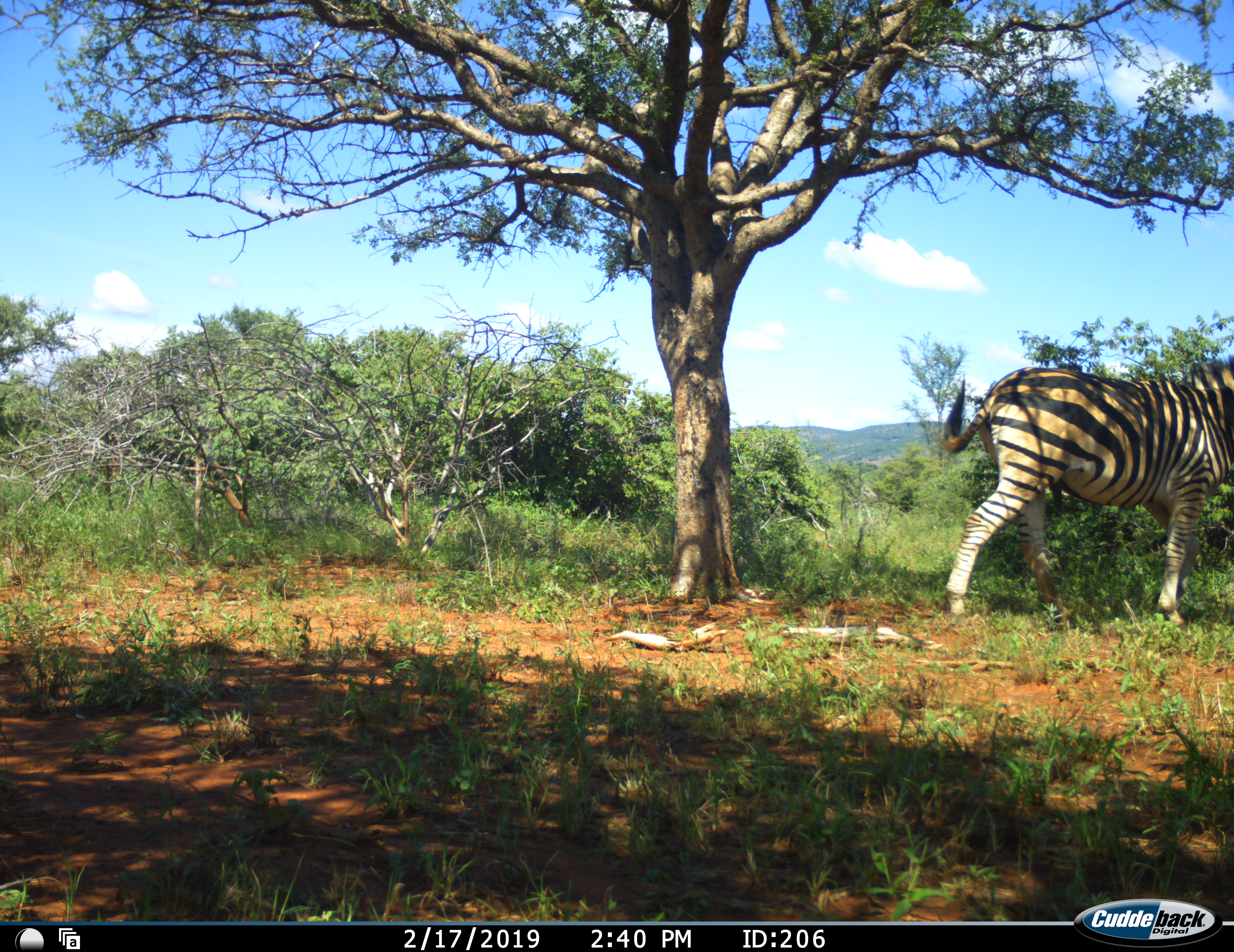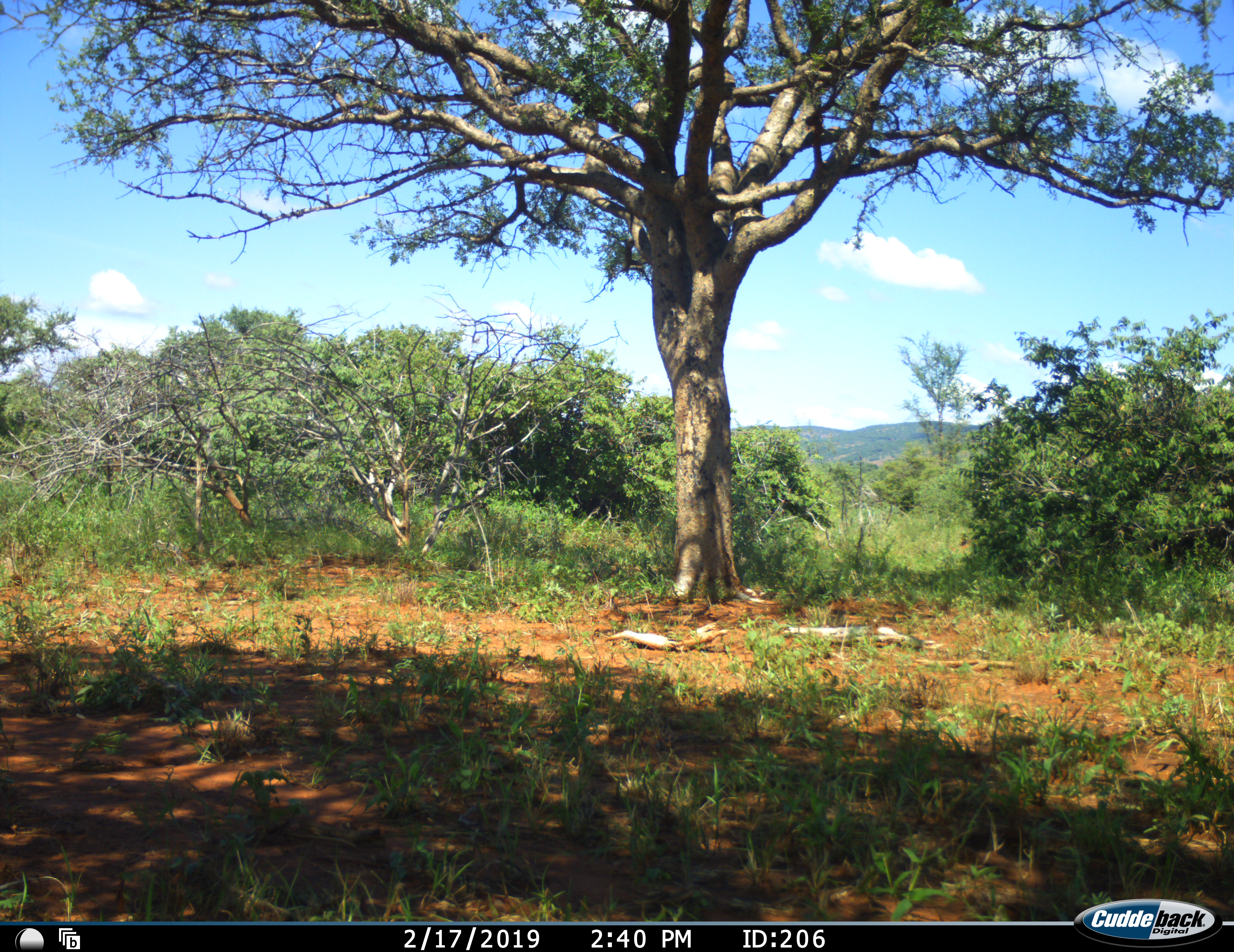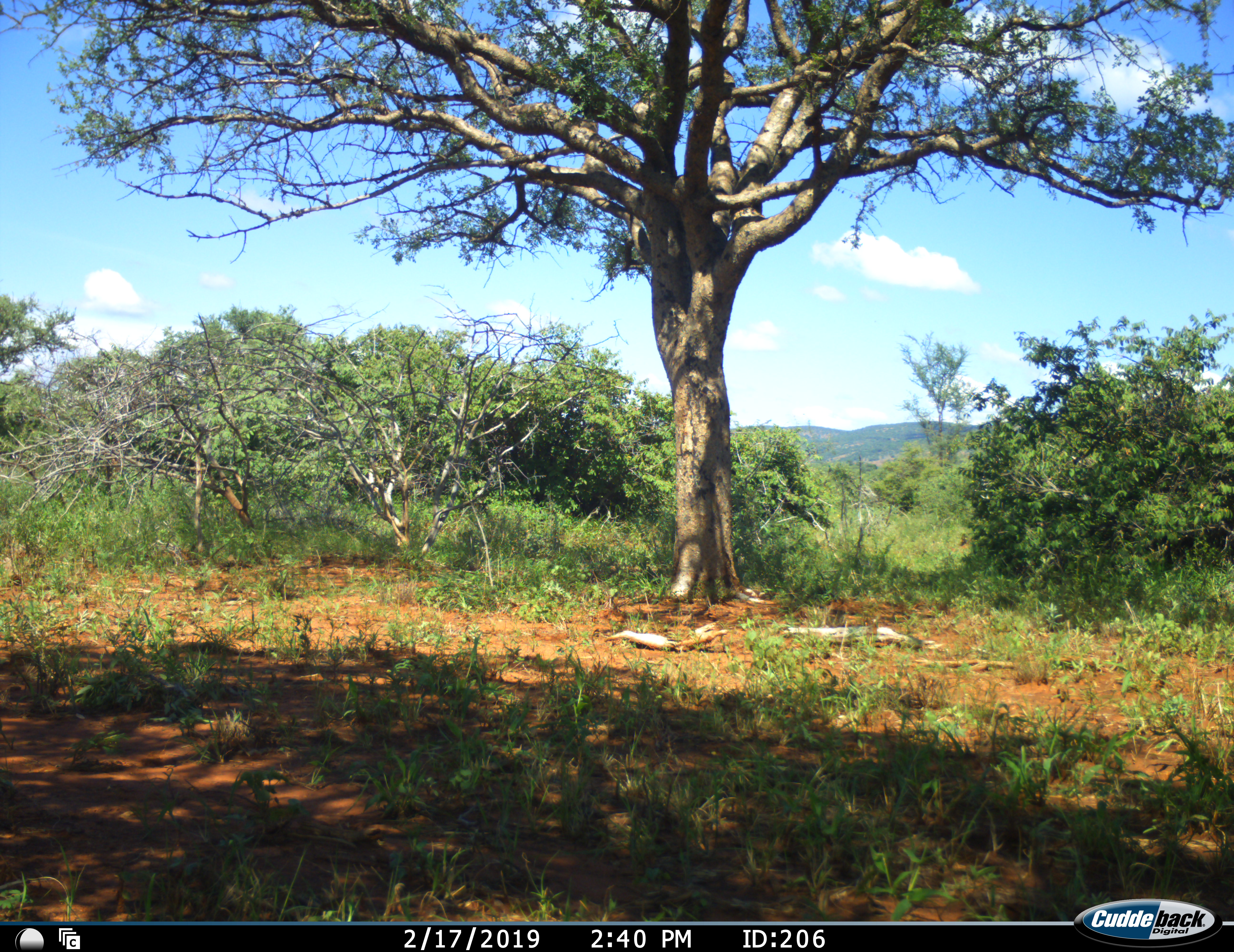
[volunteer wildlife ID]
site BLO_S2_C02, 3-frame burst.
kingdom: Animalia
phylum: Chordata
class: Mammalia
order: Perissodactyla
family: Equidae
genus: Equus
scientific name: Equus quagga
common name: plains zebra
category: zebraplains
Zebraplains (plains zebra) (Equus quagga), count 1. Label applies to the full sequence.